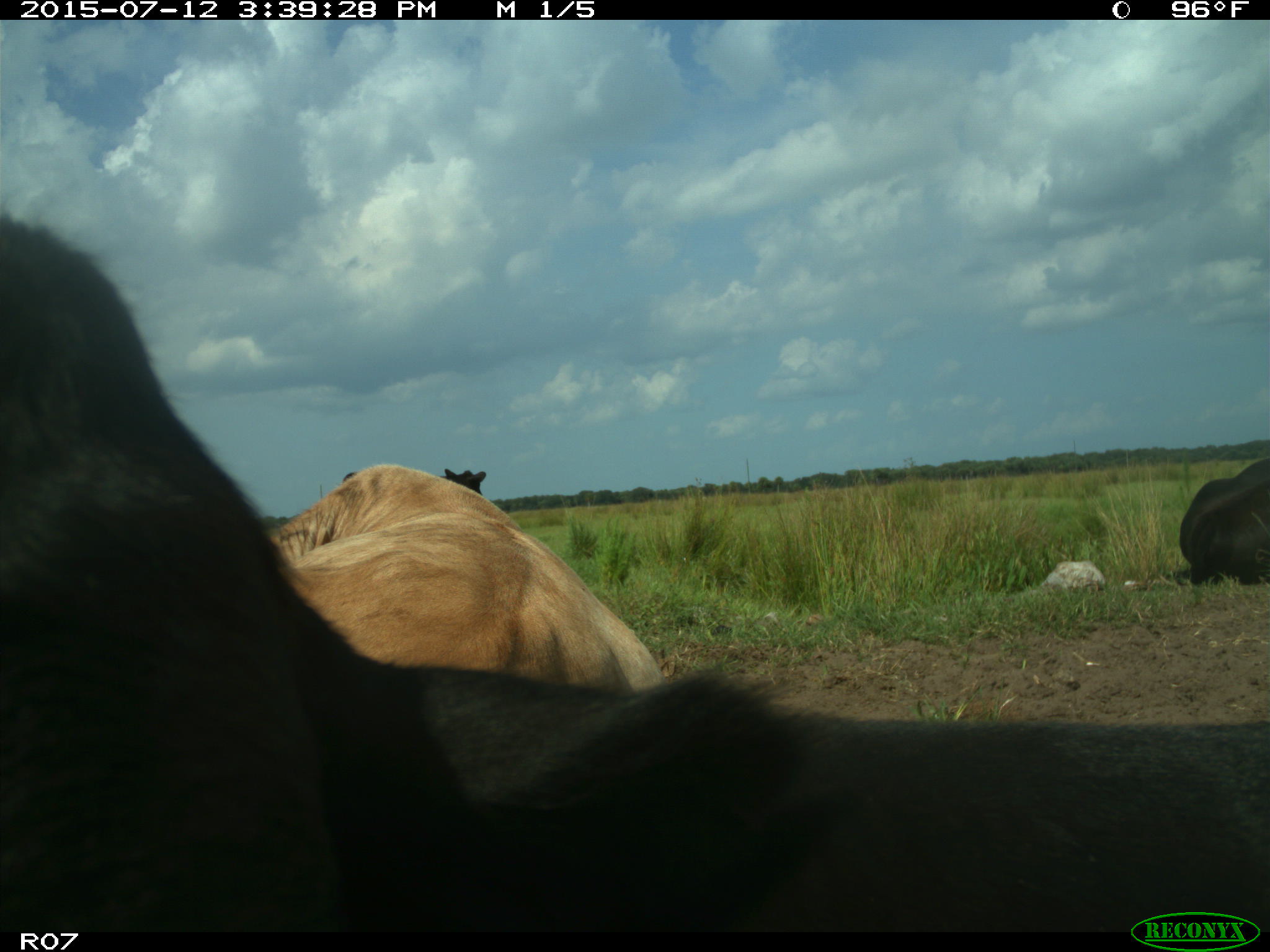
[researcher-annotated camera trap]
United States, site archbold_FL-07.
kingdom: Animalia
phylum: Chordata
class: Mammalia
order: Artiodactyla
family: Bovidae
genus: Bos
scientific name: Bos taurus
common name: domestic cow